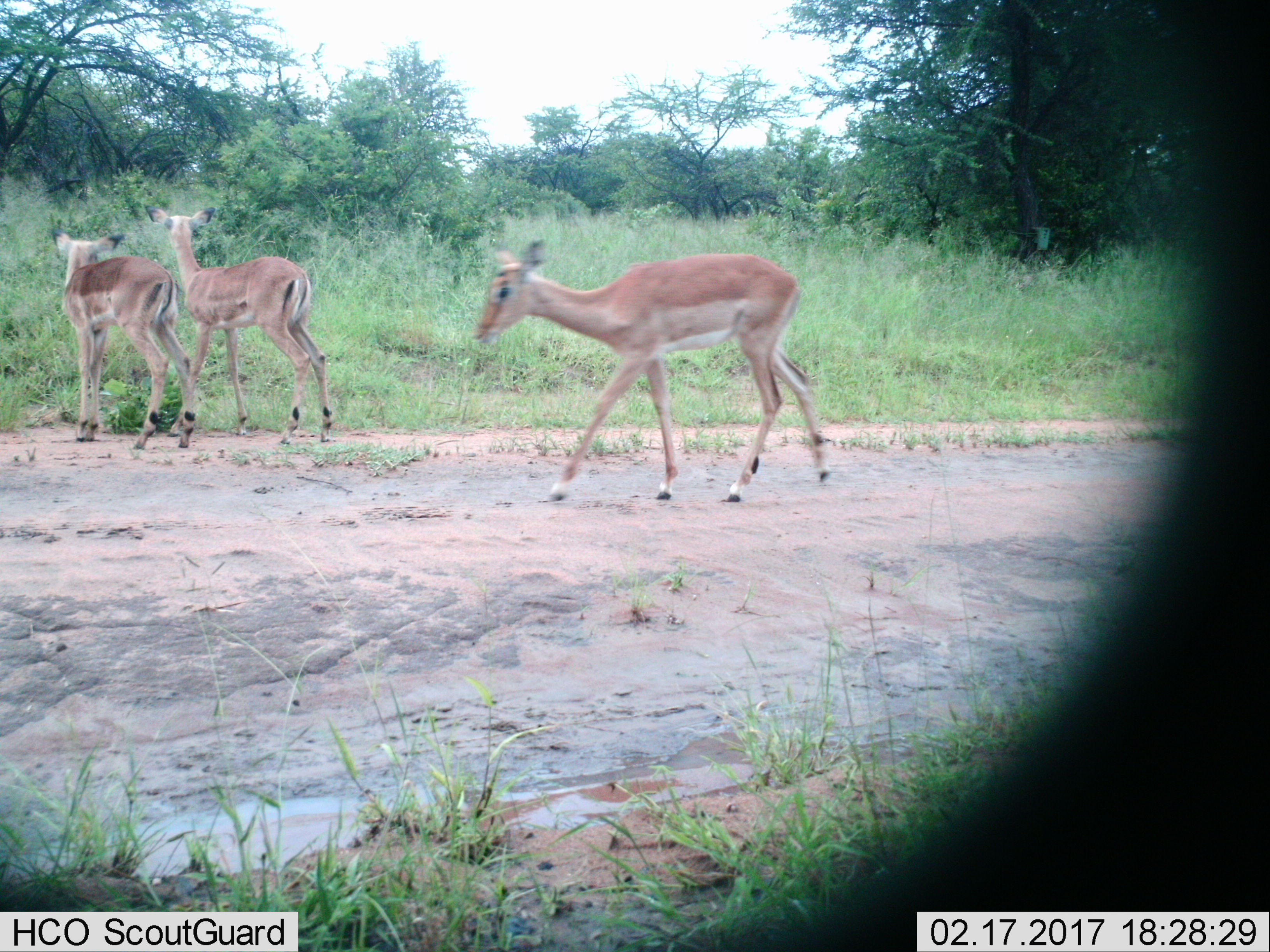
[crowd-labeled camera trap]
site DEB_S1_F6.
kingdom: Animalia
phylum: Chordata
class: Mammalia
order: Artiodactyla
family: Bovidae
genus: Aepyceros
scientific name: Aepyceros melampus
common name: impala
Impala (Aepyceros melampus), count 3. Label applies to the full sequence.